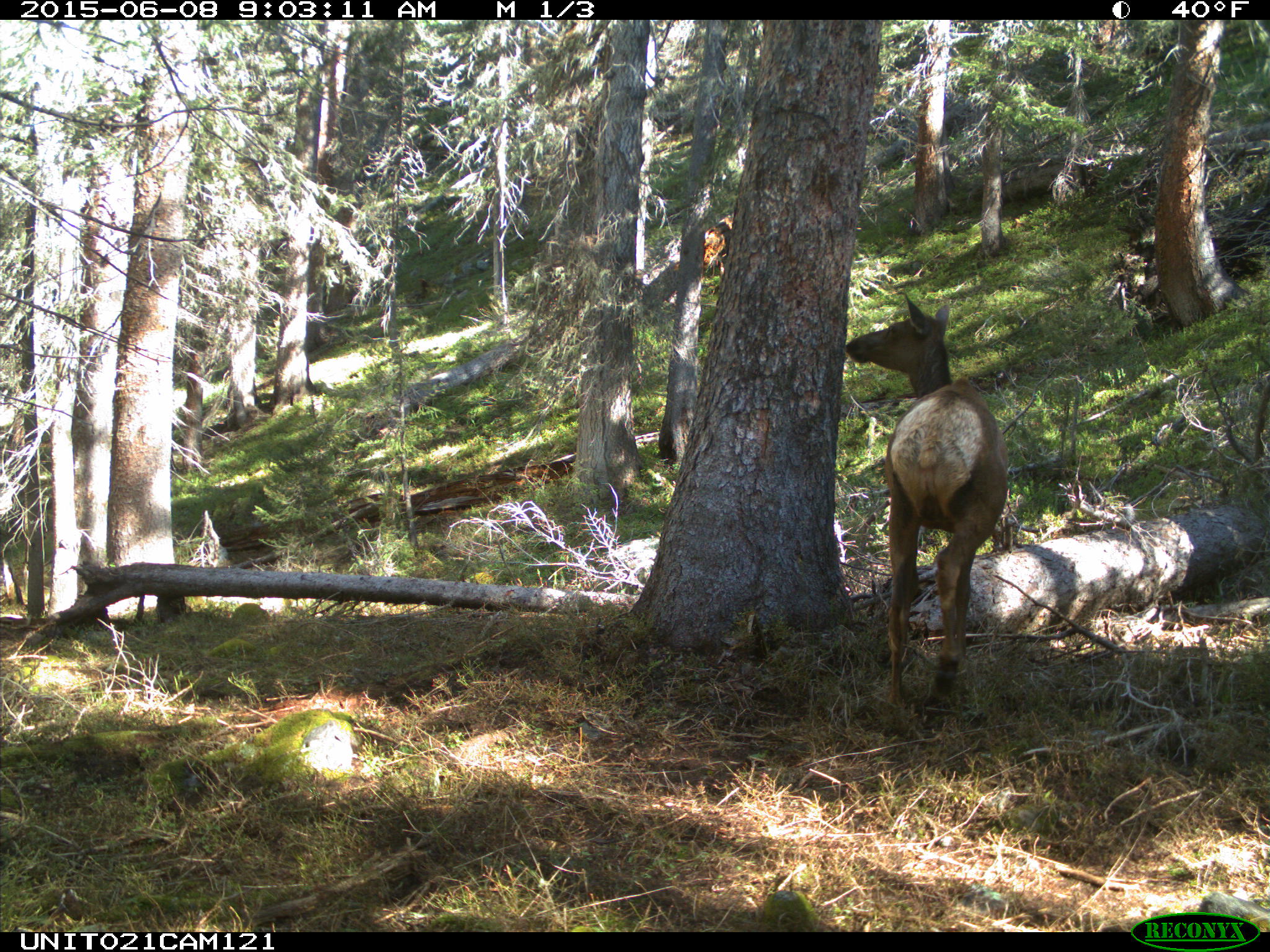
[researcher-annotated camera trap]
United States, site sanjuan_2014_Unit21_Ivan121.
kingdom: Animalia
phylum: Chordata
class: Mammalia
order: Artiodactyla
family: Cervidae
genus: Cervus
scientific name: Cervus elaphus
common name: red deer